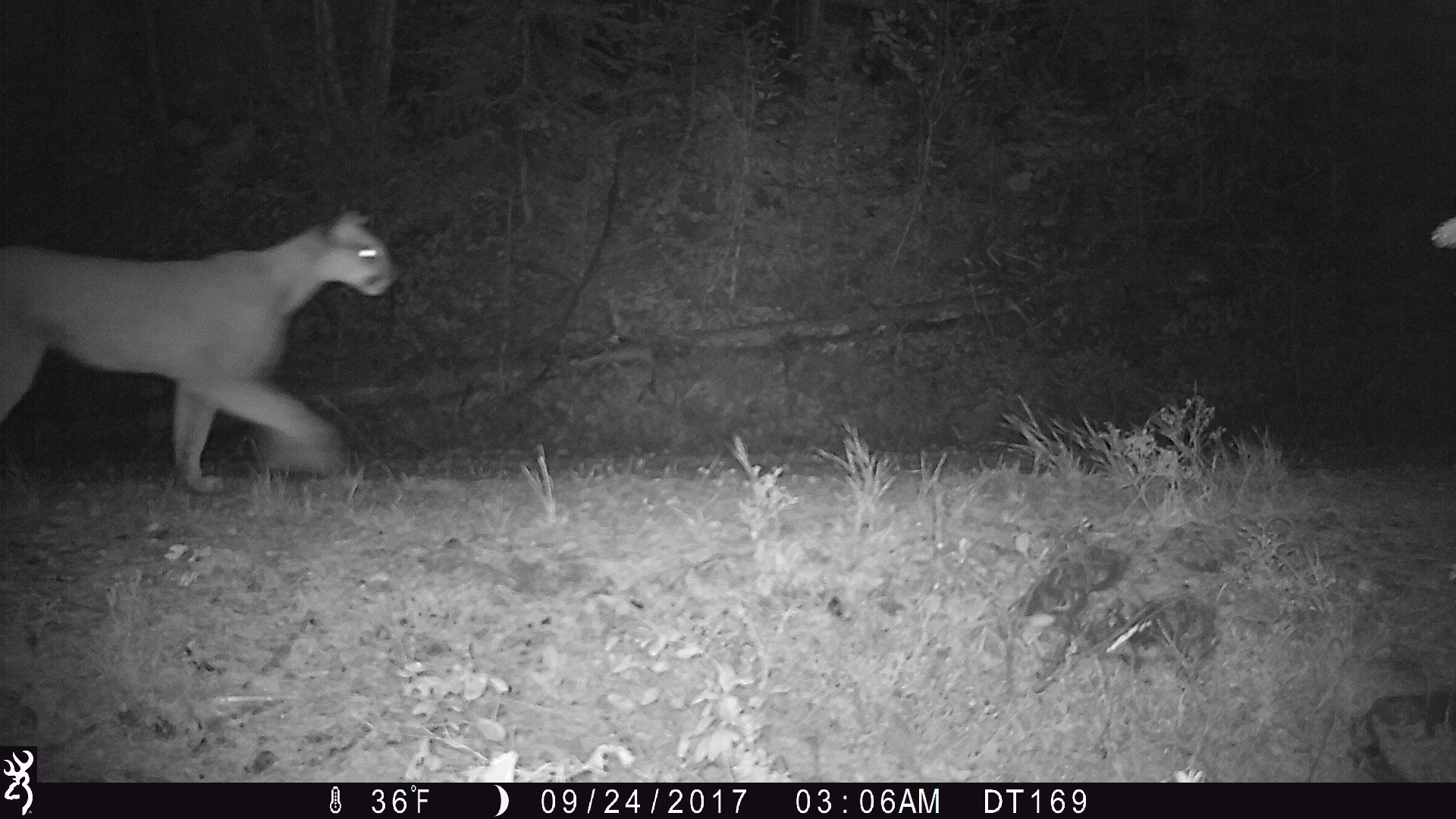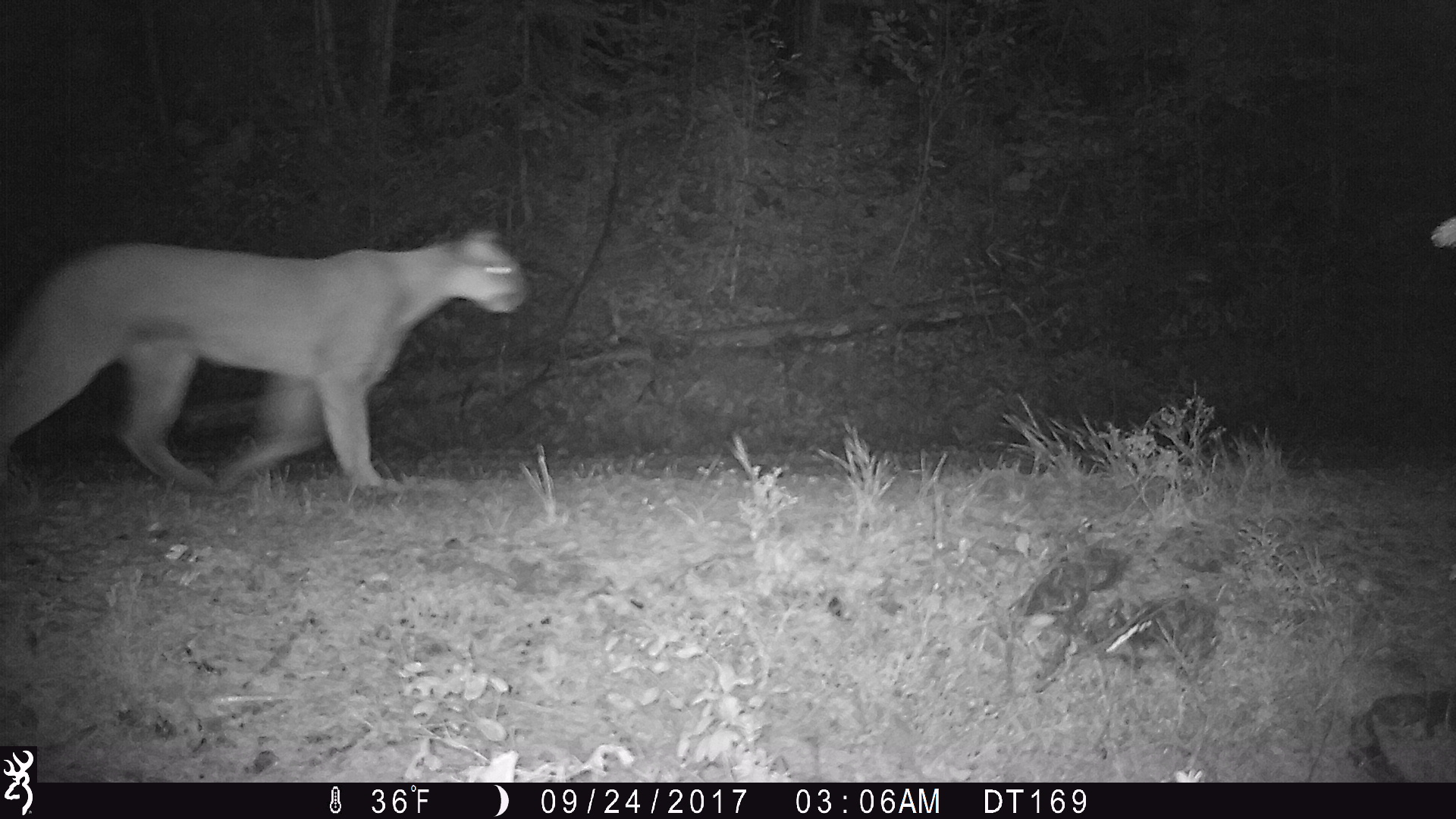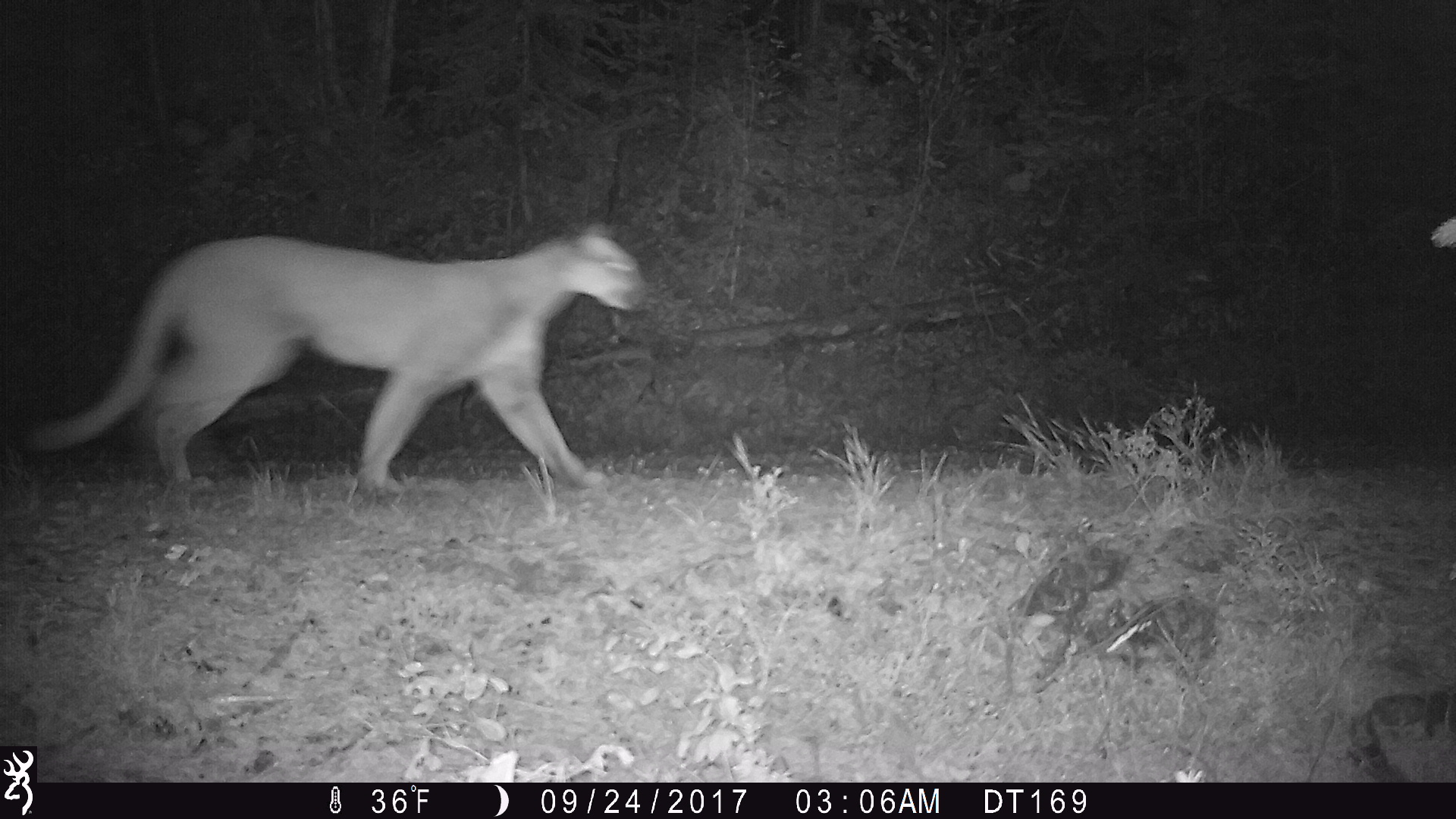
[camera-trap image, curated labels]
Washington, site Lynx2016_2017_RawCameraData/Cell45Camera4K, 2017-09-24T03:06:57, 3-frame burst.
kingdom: Animalia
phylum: Chordata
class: Mammalia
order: Carnivora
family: Felidae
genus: Puma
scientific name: Puma concolor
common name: mountain lion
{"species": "Puma concolor (mountain lion)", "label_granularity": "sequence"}